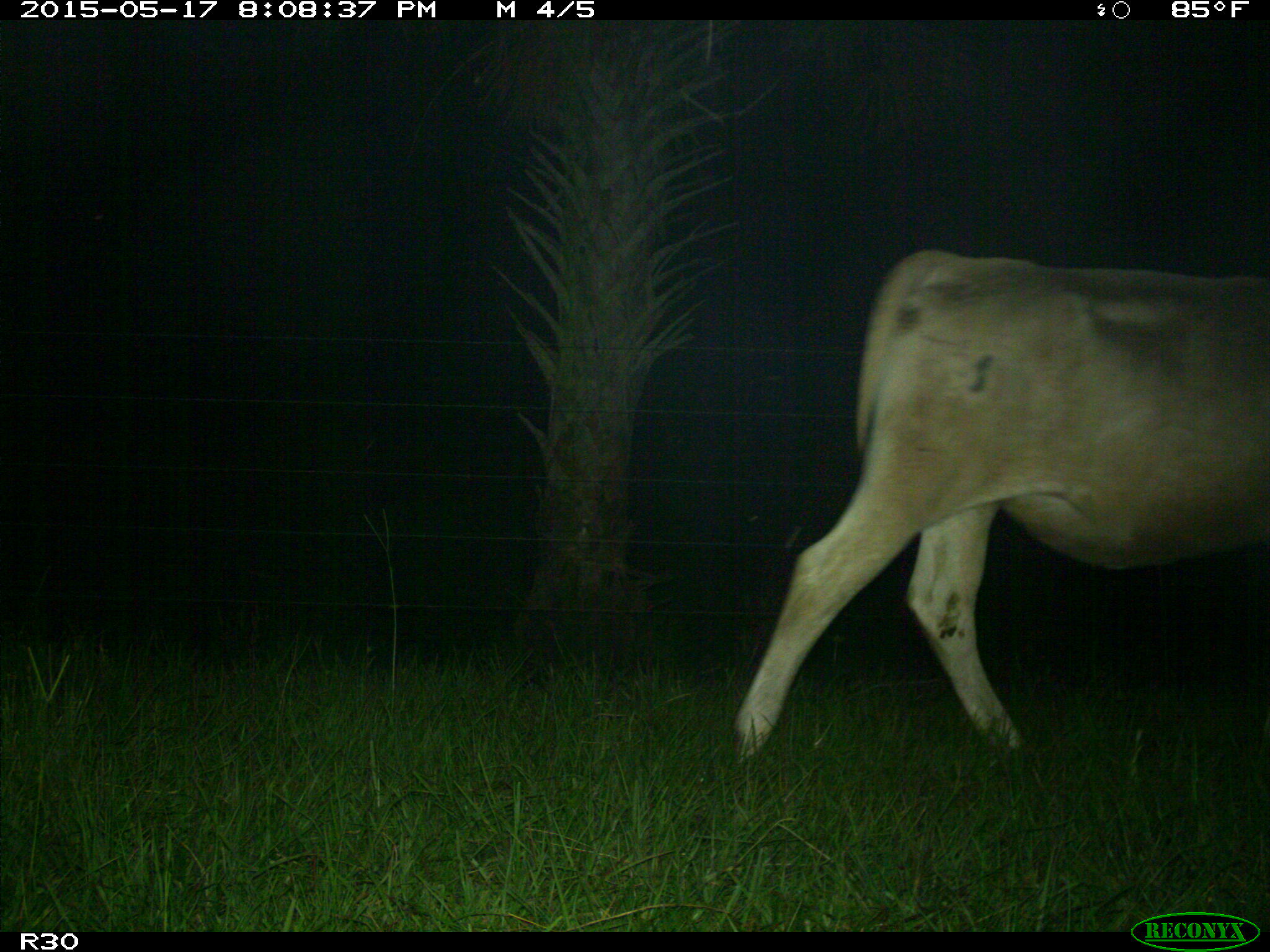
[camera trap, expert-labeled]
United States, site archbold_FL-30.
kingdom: Animalia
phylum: Chordata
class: Mammalia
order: Artiodactyla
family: Bovidae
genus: Bos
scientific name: Bos taurus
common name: domestic cow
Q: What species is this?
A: Bos taurus (domestic cow).